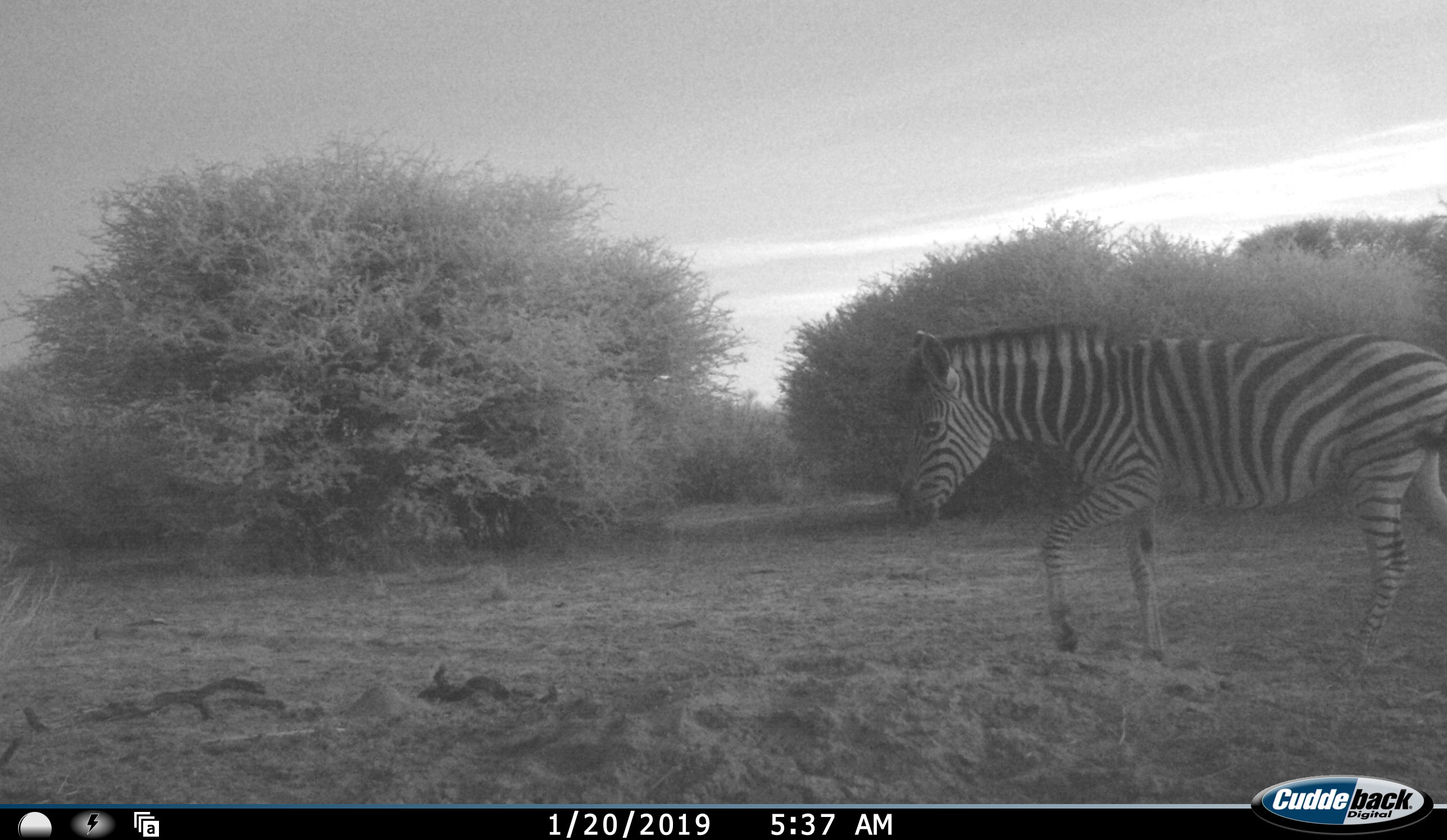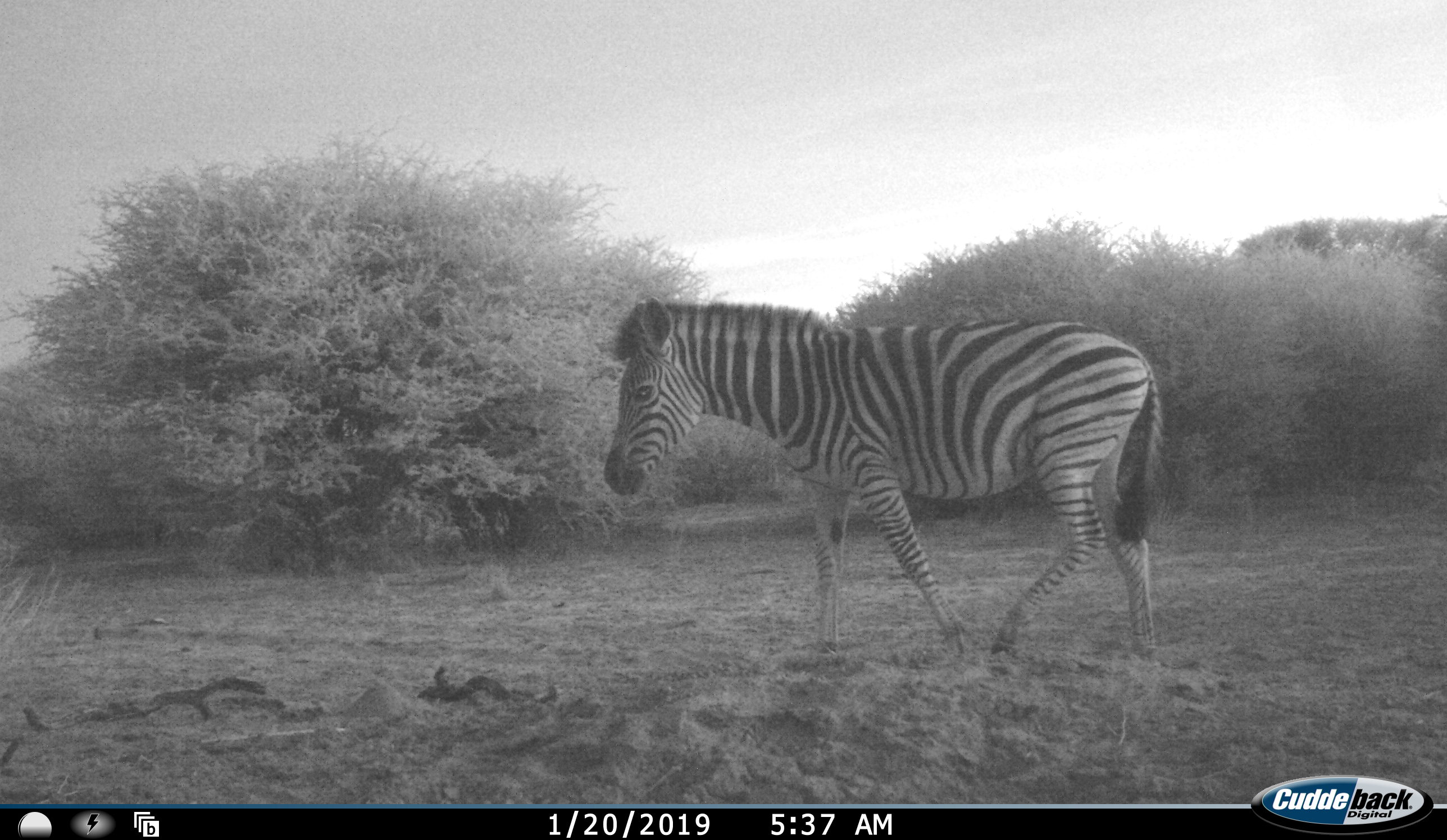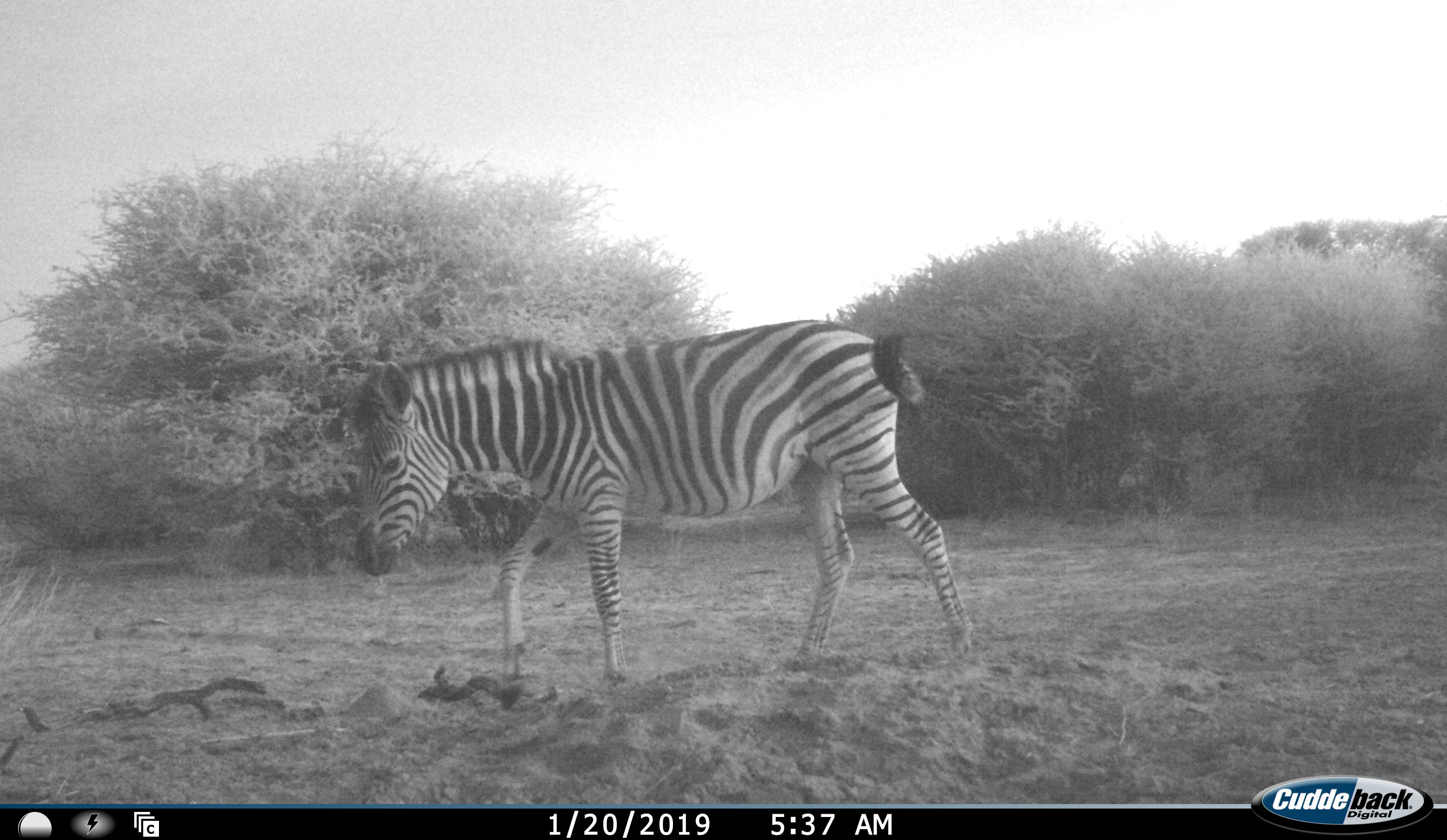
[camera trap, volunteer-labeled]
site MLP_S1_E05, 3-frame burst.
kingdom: Animalia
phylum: Chordata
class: Mammalia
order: Perissodactyla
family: Equidae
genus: Equus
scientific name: Equus quagga burchellii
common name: burchell's zebra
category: zebraburchells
Zebraburchells (burchell's zebra) (Equus quagga burchellii), count 1. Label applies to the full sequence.